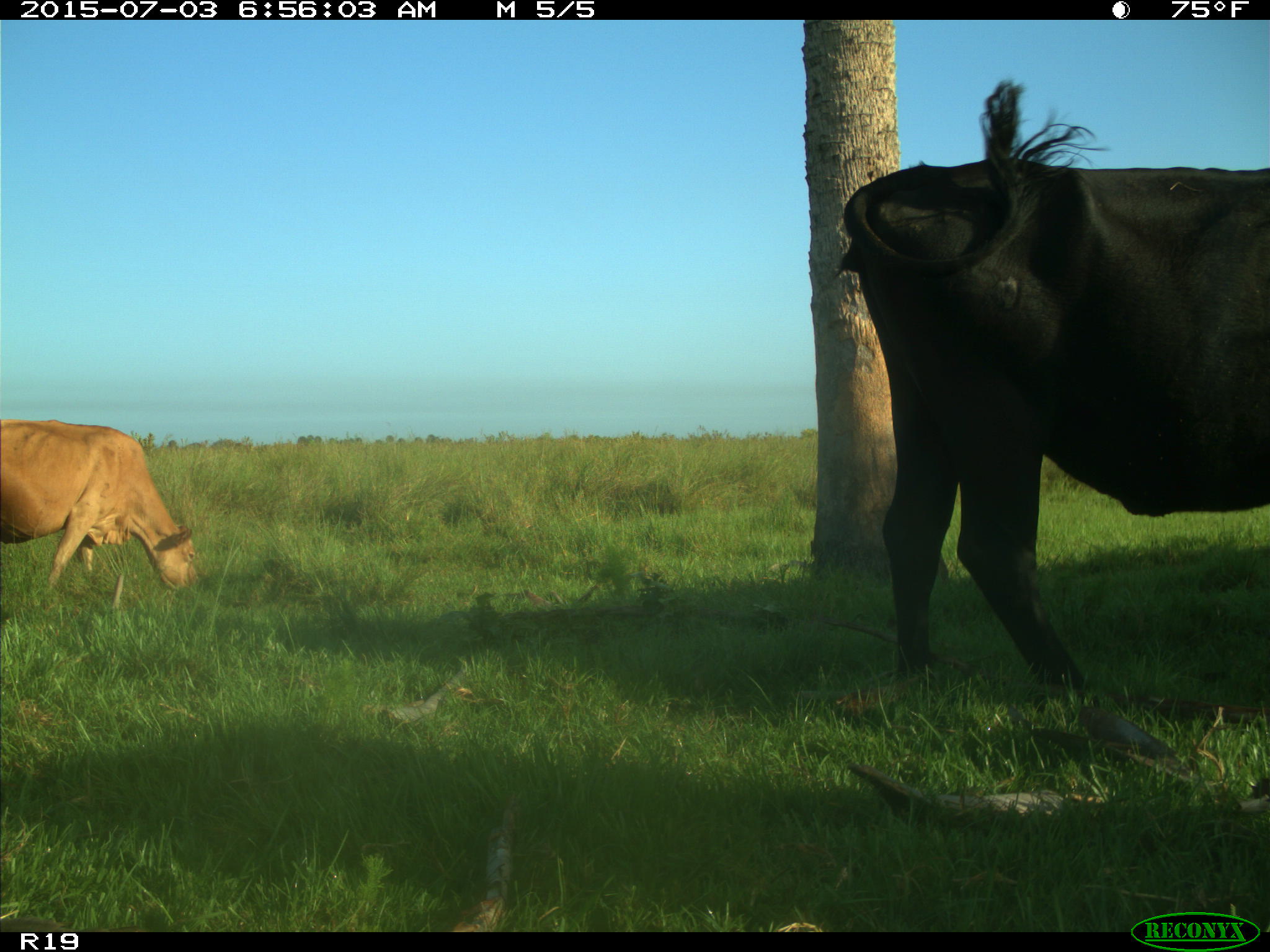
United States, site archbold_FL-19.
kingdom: Animalia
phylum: Chordata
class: Mammalia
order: Artiodactyla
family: Bovidae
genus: Bos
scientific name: Bos taurus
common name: domestic cow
Bos taurus (domestic cow).